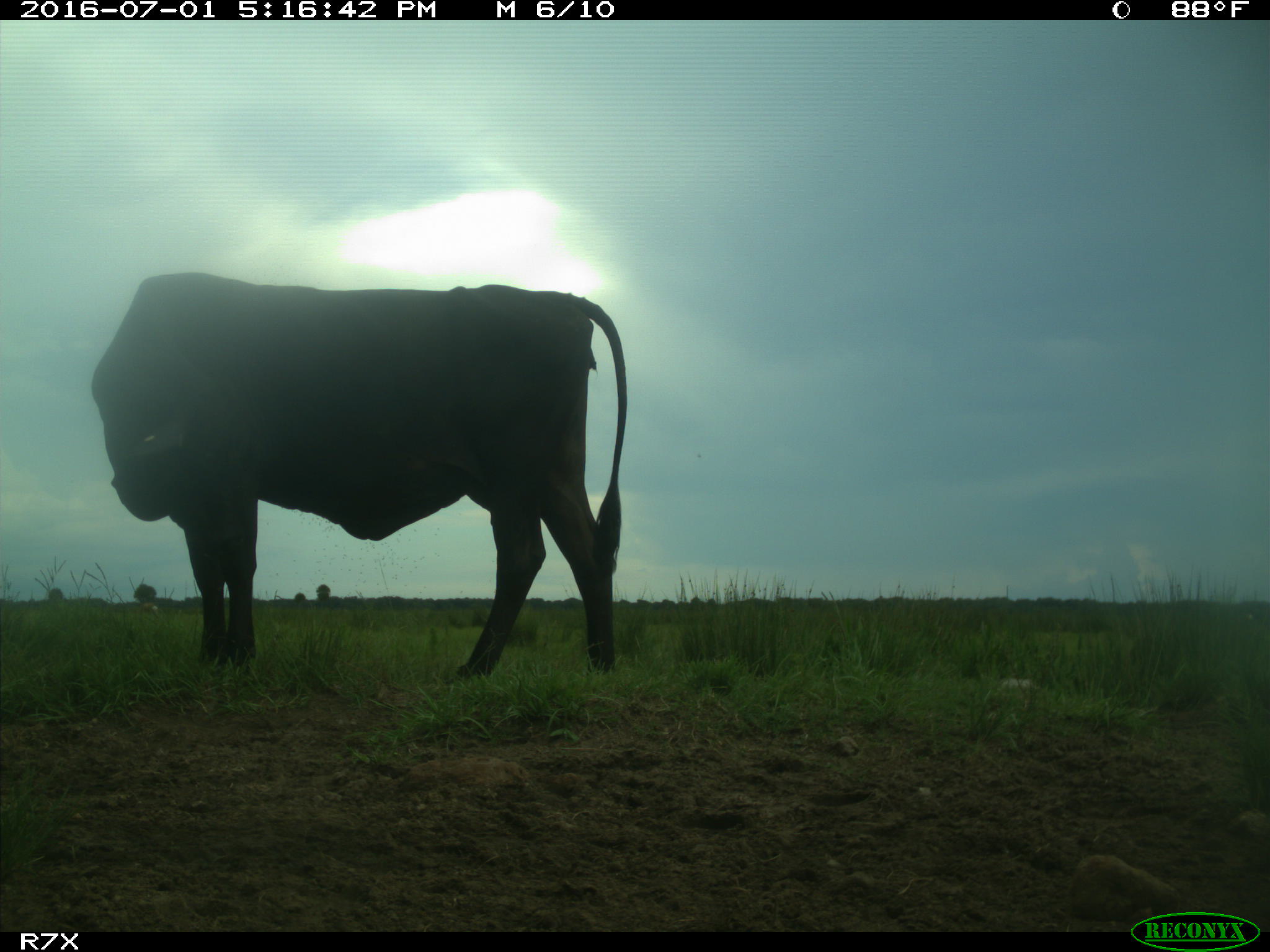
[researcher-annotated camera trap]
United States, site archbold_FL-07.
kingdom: Animalia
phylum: Chordata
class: Mammalia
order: Artiodactyla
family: Bovidae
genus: Bos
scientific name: Bos taurus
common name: domestic cow